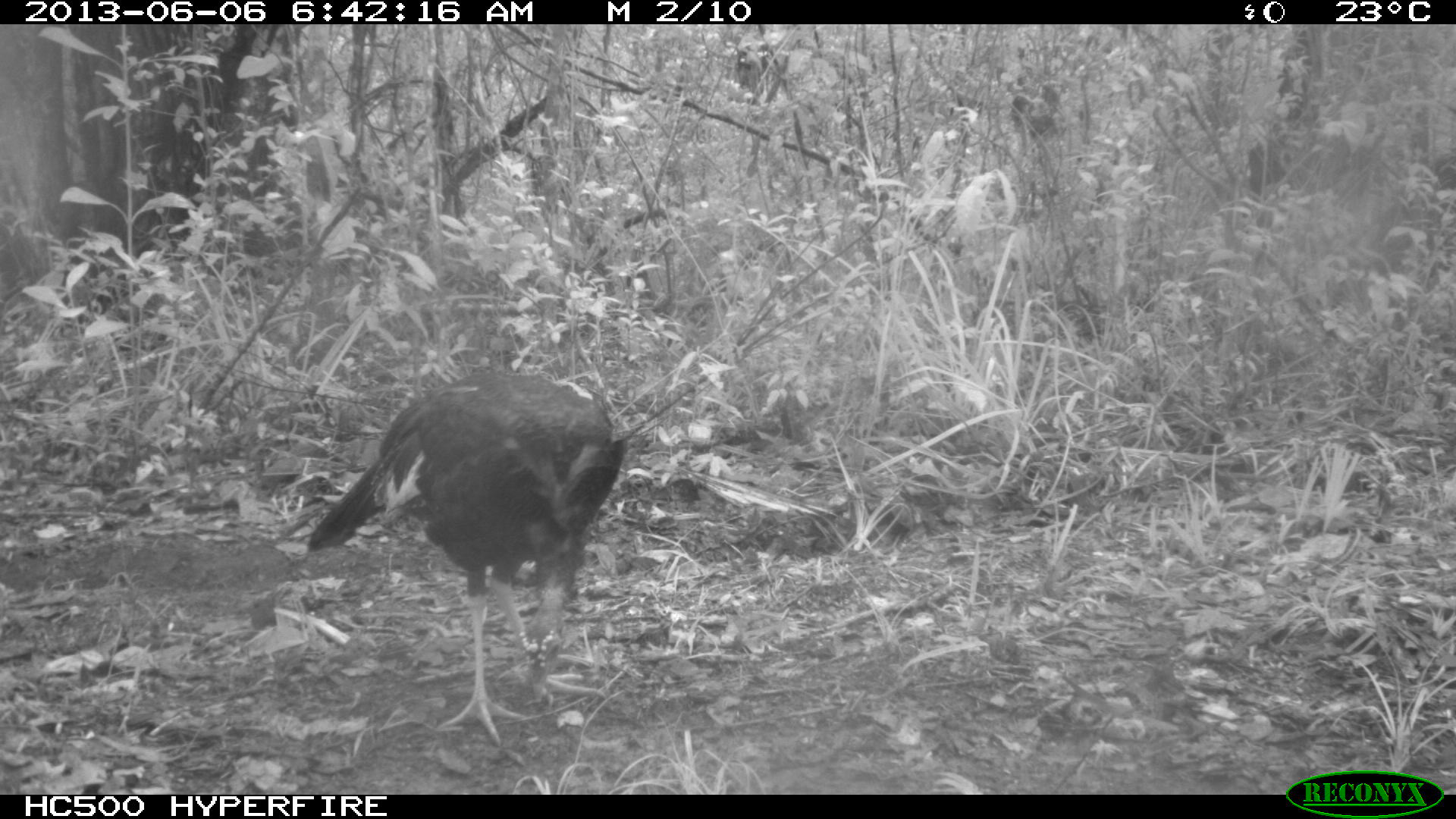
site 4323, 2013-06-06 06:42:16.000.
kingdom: Animalia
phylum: Chordata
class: Aves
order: Galliformes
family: Phasianidae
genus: Meleagris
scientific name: Meleagris ocellata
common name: ocellated turkey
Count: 1.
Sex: male.